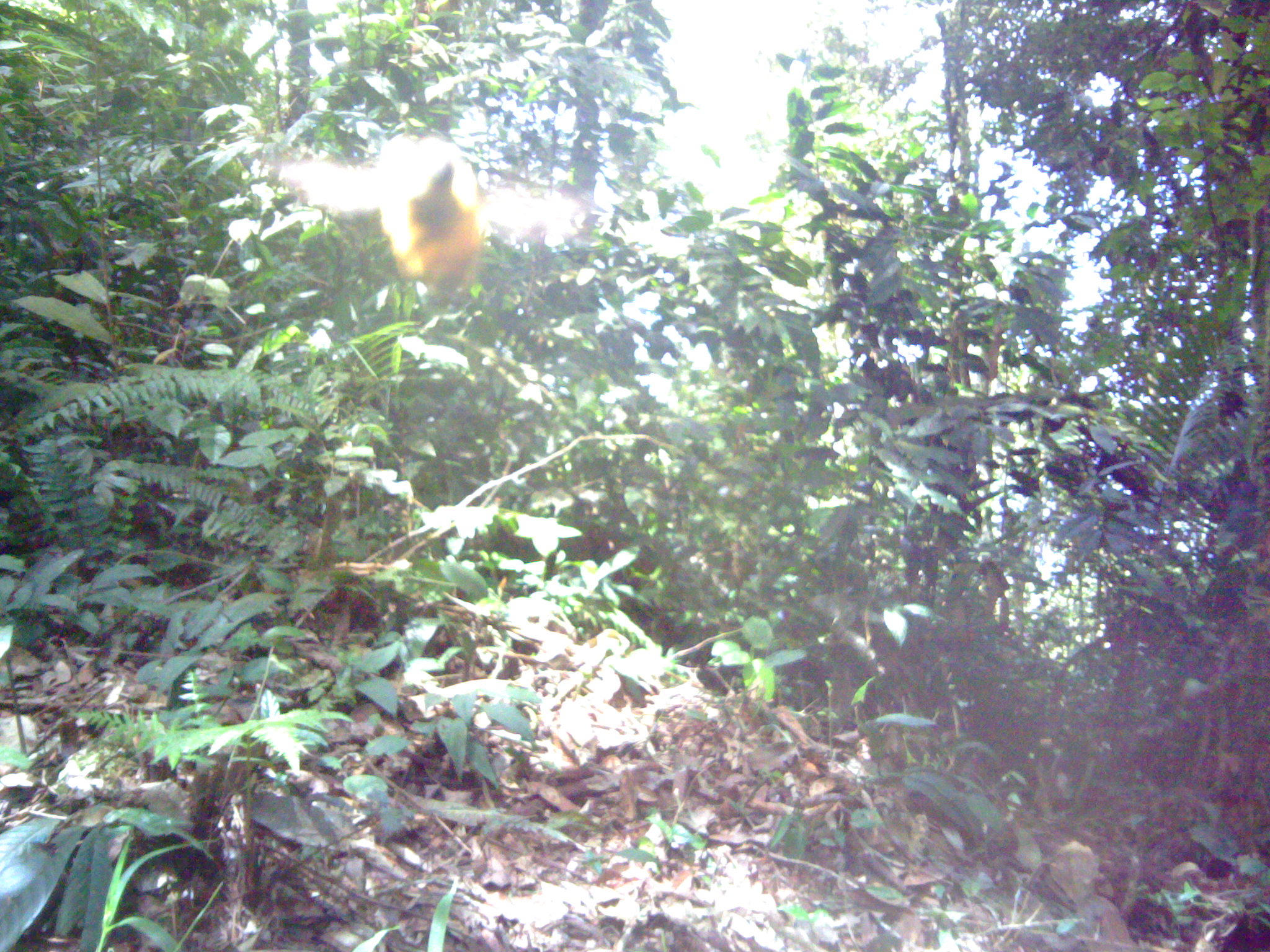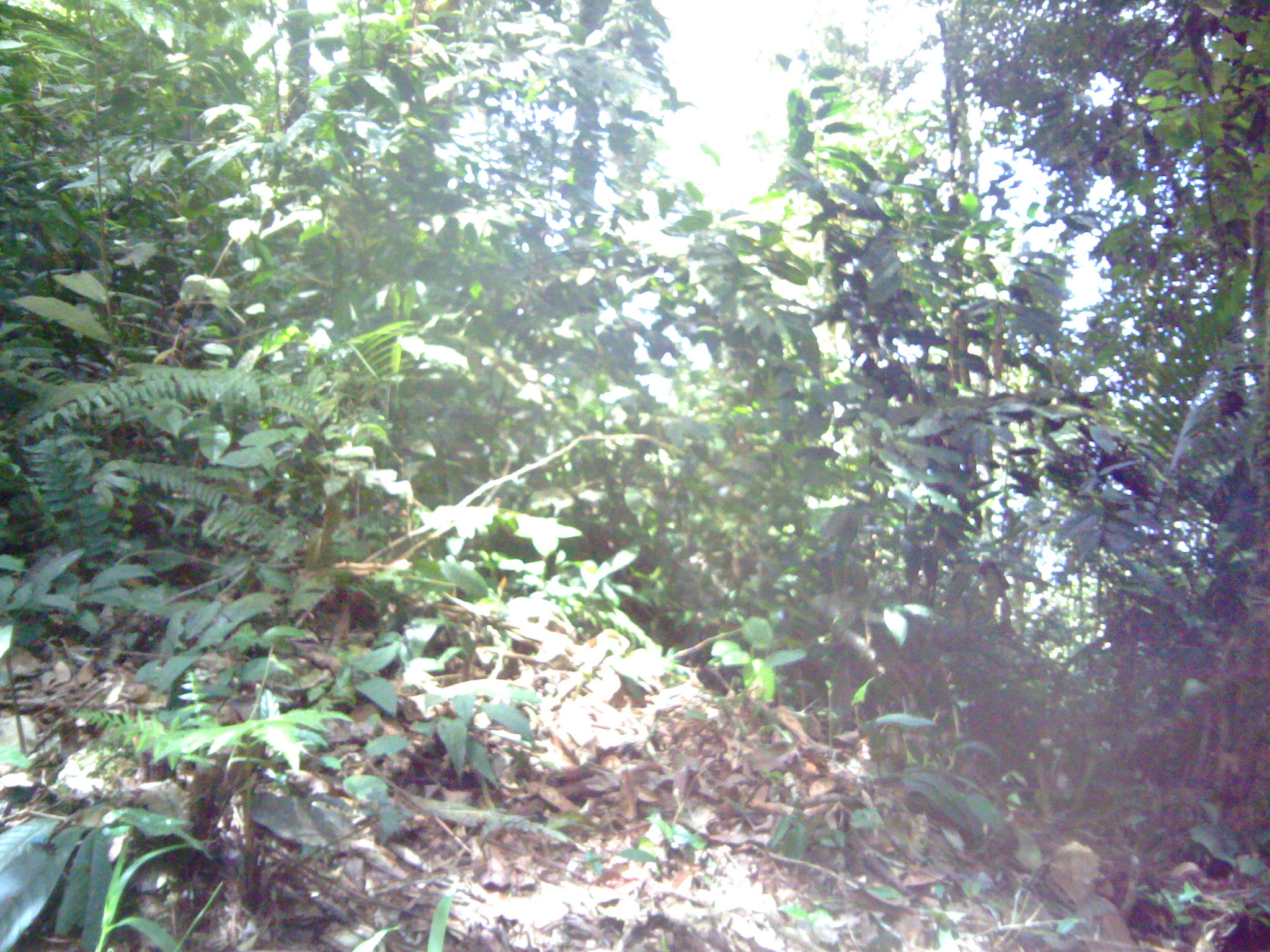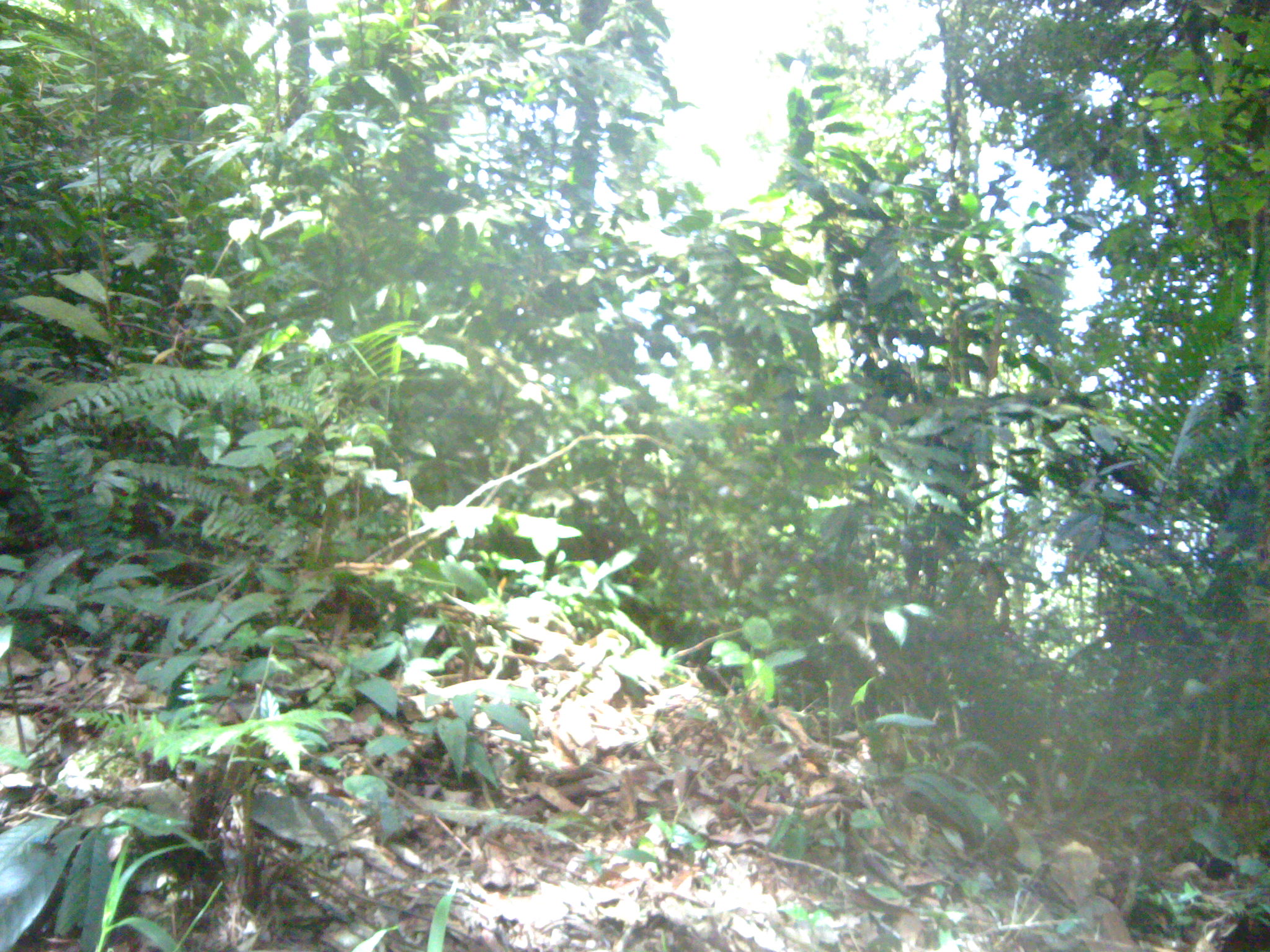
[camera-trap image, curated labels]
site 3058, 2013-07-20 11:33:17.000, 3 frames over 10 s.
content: unidentified animal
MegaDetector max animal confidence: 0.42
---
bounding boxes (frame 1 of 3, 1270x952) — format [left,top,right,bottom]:
unknown: [277,134,585,306]